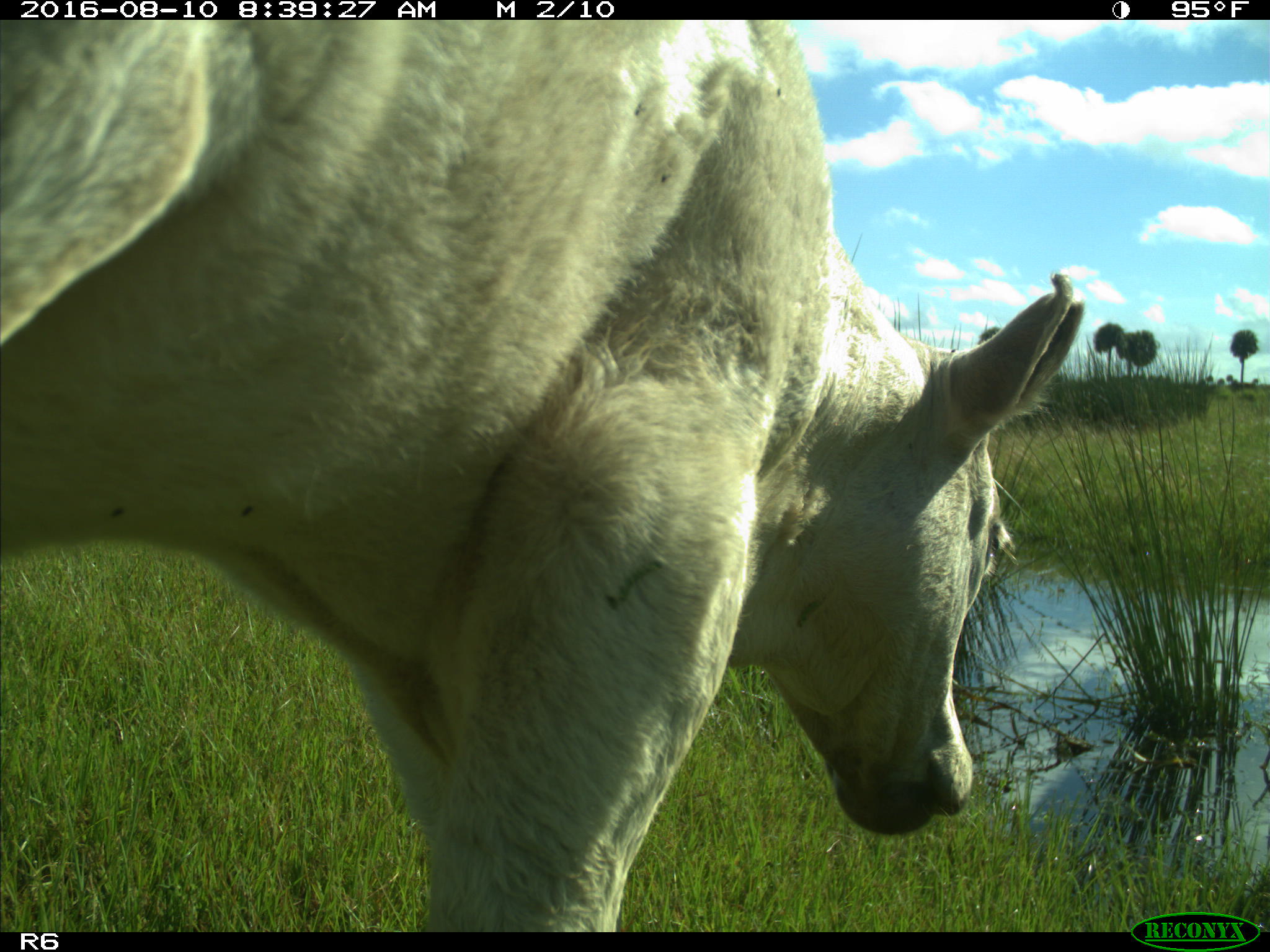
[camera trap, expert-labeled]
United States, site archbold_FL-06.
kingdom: Animalia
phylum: Chordata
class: Mammalia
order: Artiodactyla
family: Bovidae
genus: Bos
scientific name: Bos taurus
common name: domestic cow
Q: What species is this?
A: Bos taurus (domestic cow).